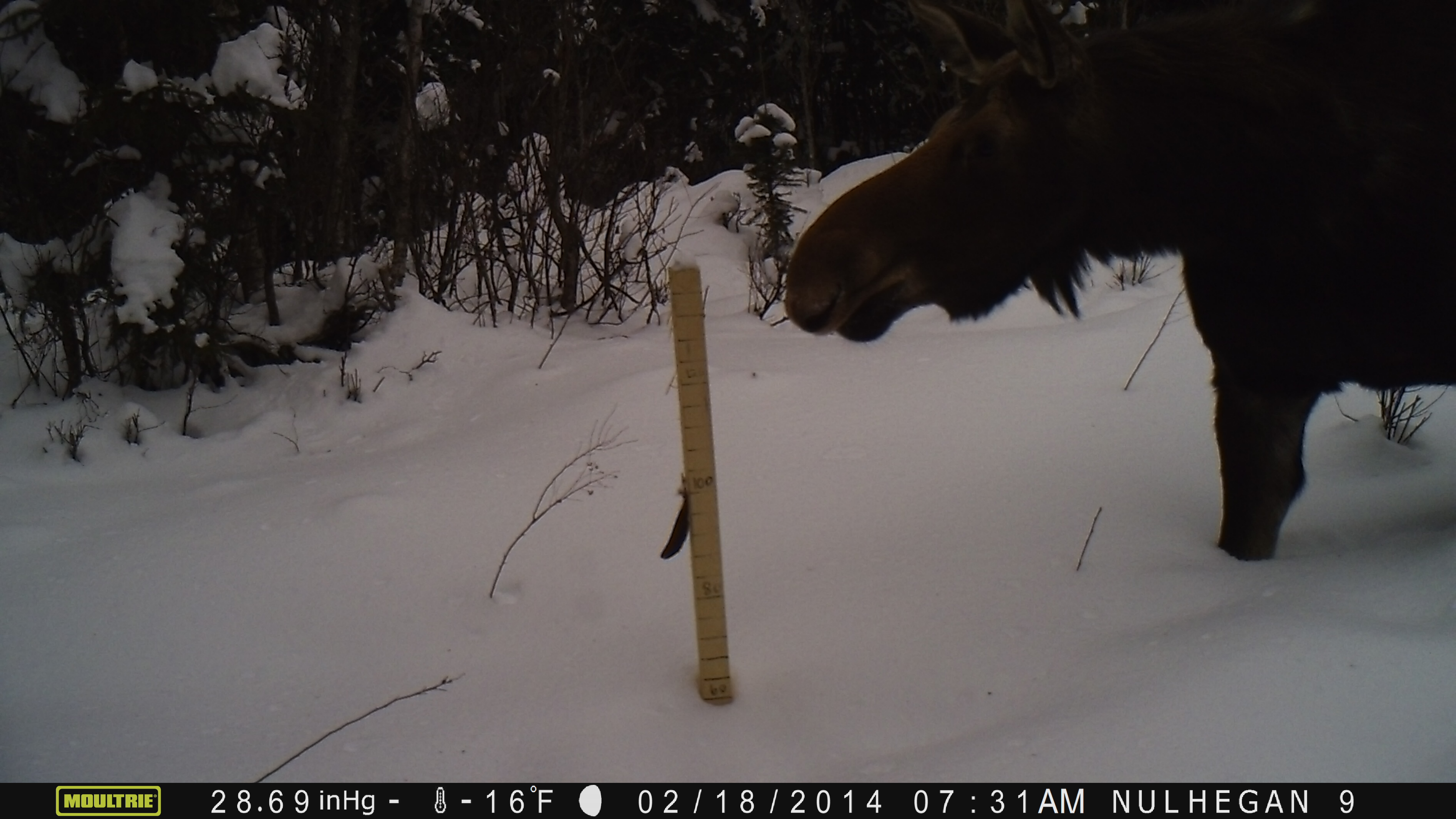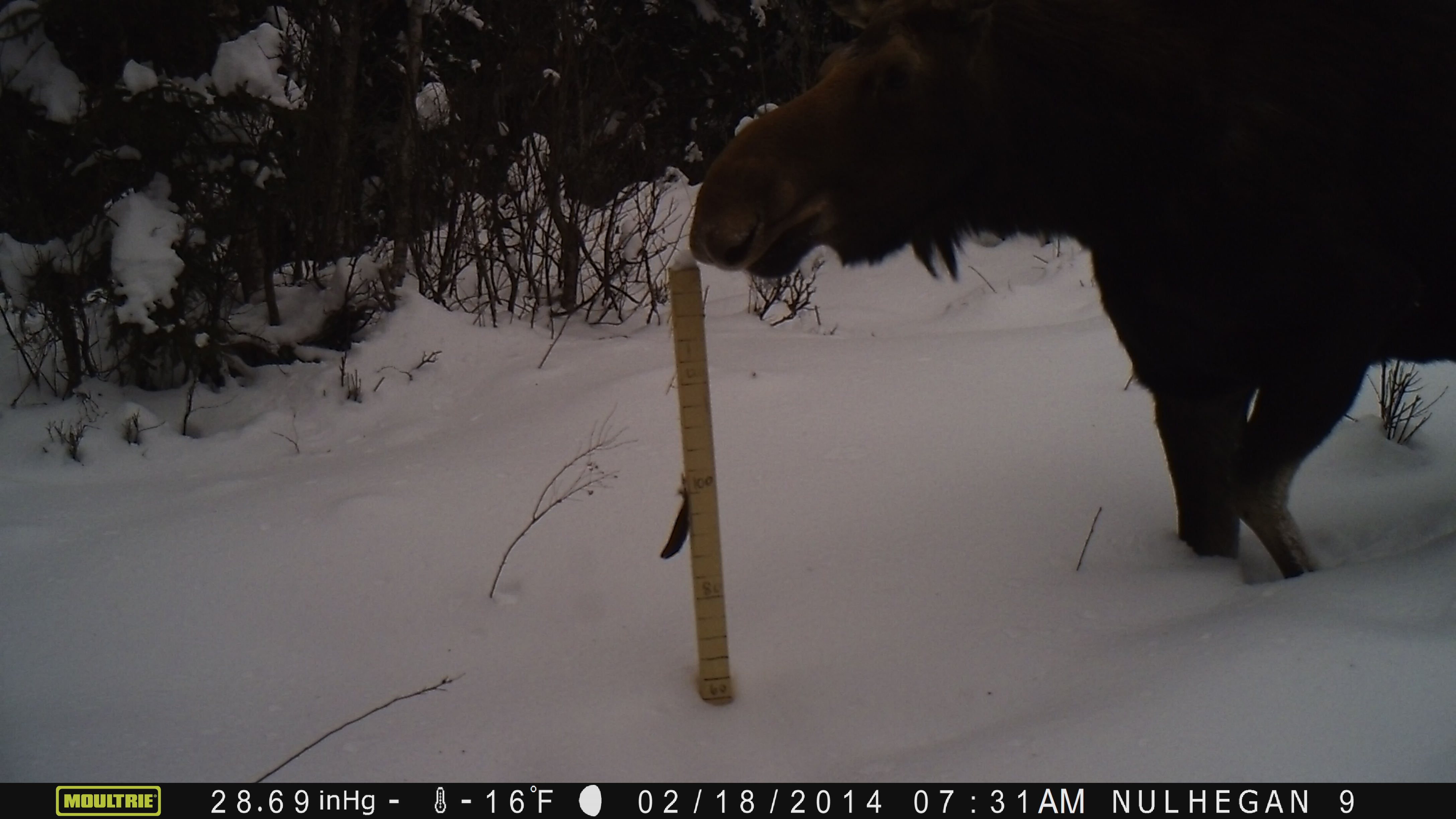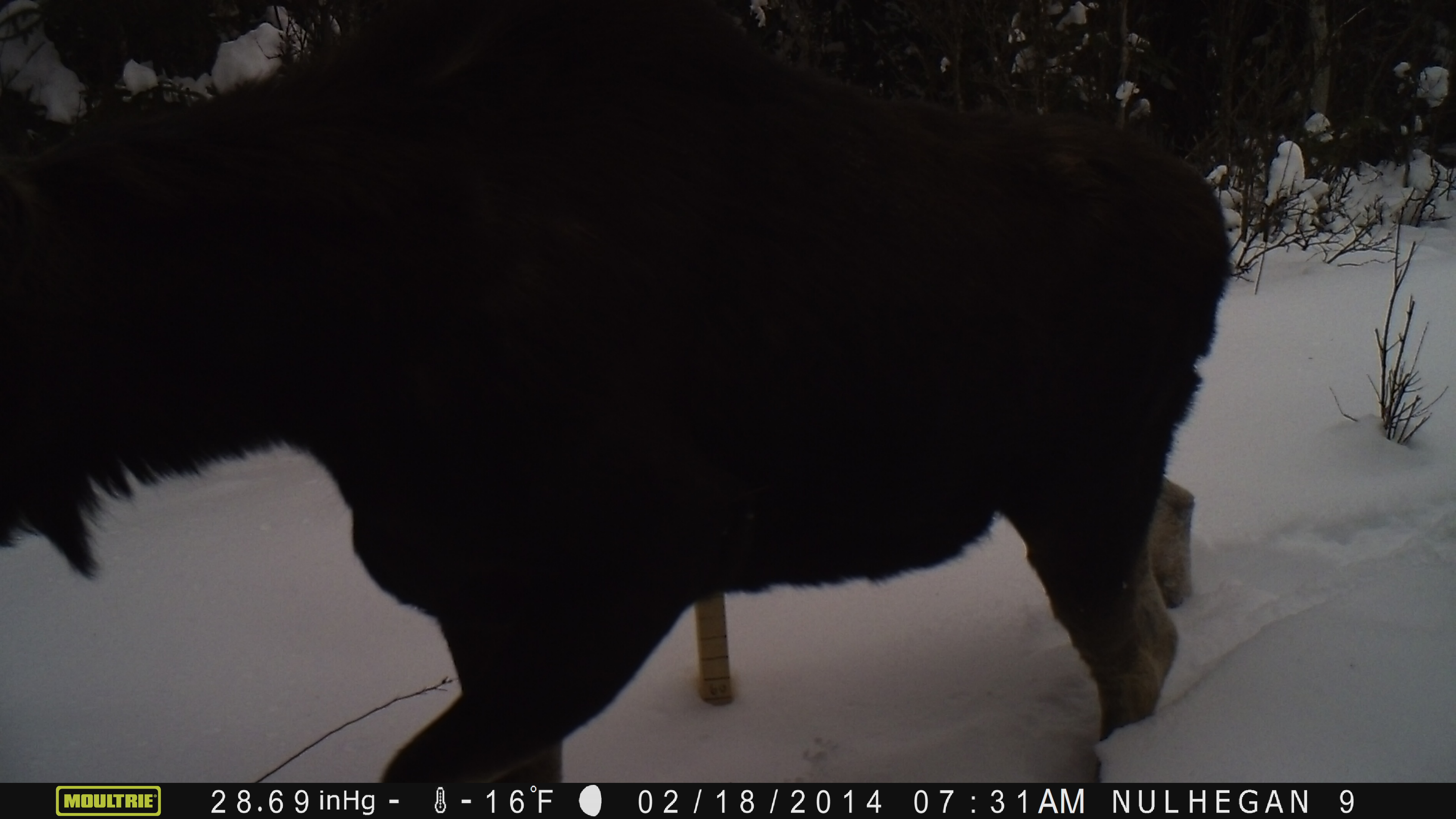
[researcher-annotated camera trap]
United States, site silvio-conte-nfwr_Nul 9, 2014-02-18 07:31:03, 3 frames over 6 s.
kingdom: Animalia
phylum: Chordata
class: Mammalia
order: Artiodactyla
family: Cervidae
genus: Alces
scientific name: Alces alces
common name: moose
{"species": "moose (Alces alces)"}